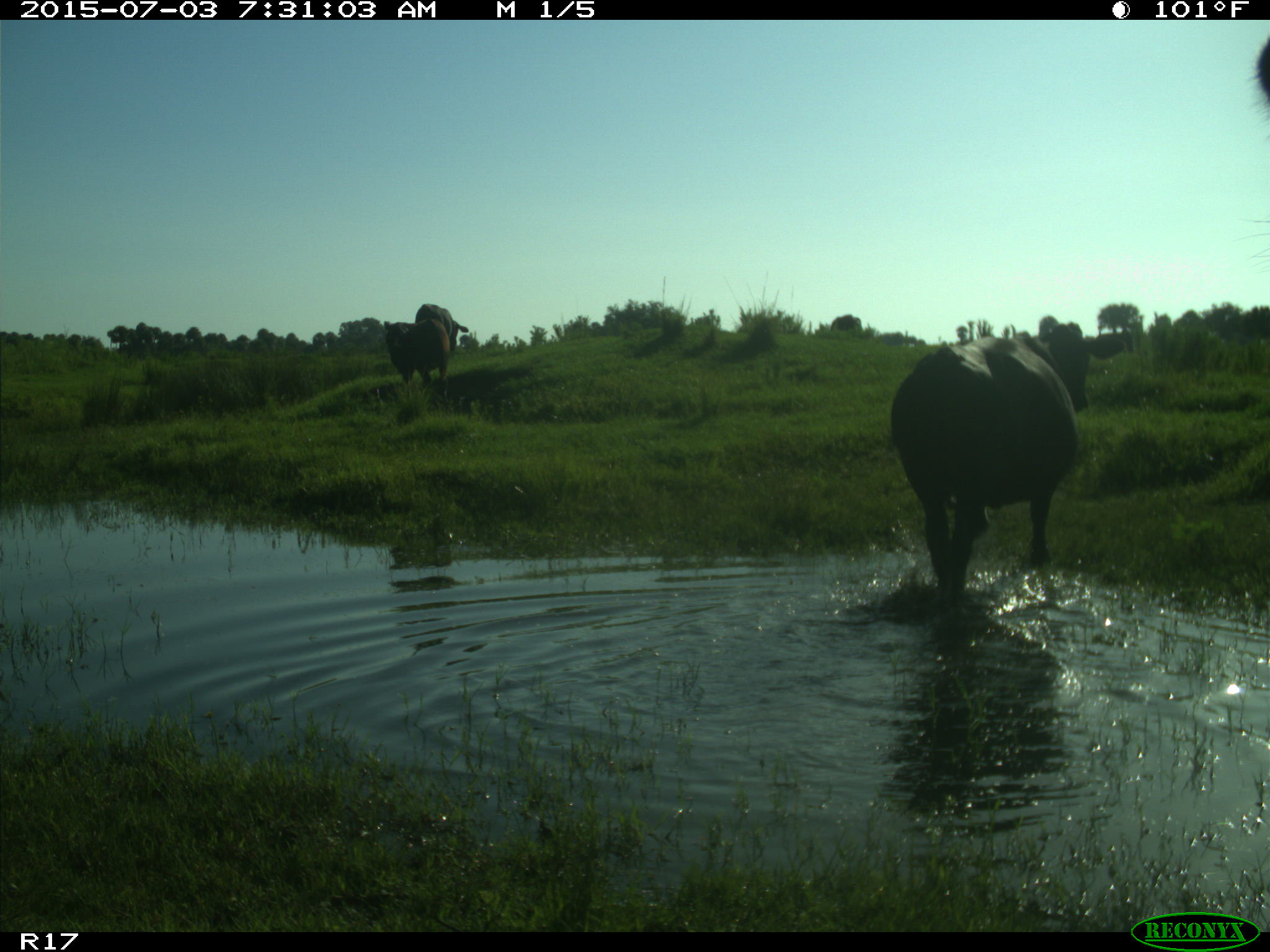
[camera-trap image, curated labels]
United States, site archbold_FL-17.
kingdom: Animalia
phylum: Chordata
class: Mammalia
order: Artiodactyla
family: Bovidae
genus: Bos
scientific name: Bos taurus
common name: domestic cow